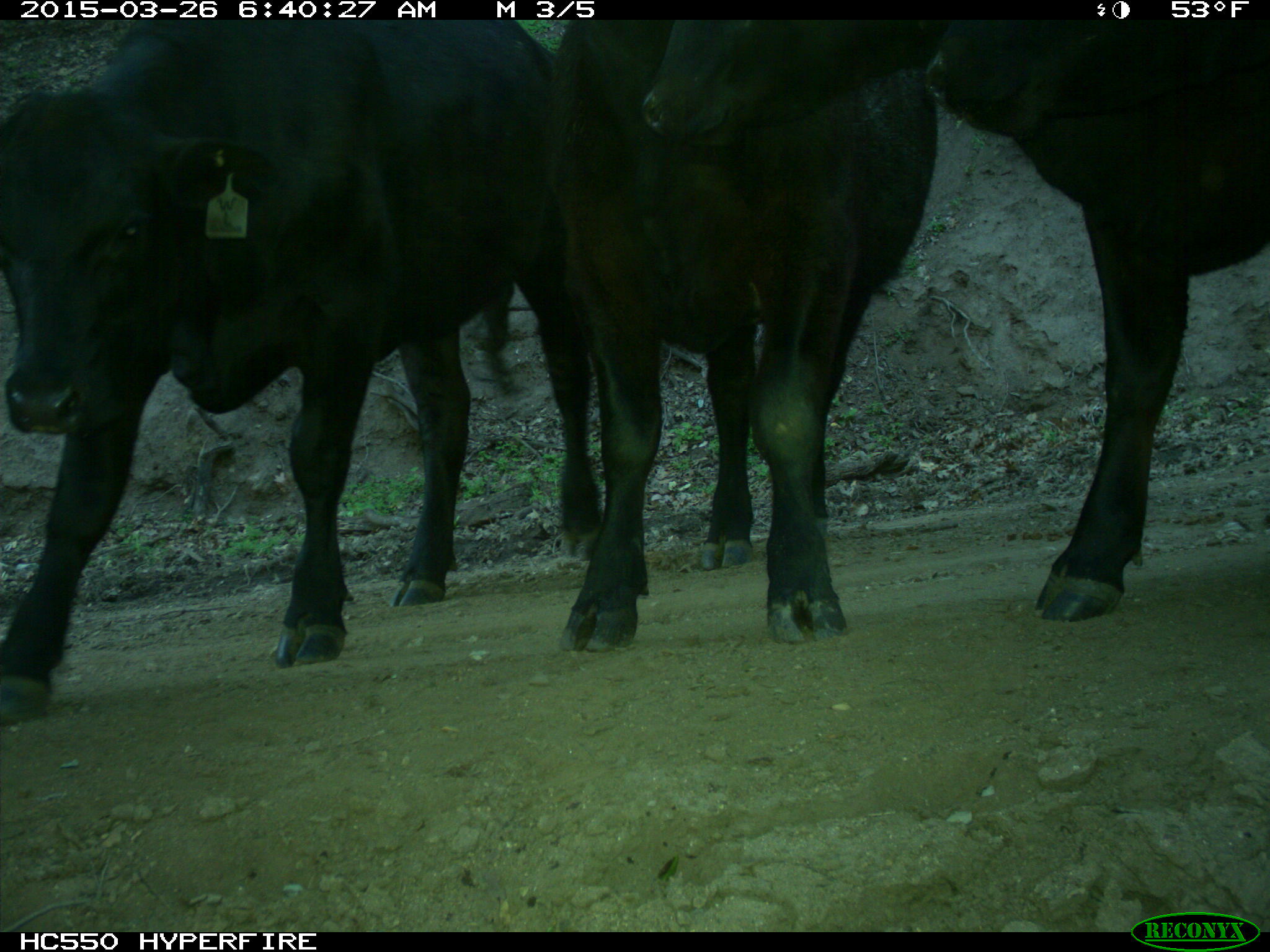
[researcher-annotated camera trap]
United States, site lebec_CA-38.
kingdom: Animalia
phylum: Chordata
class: Mammalia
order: Artiodactyla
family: Bovidae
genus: Bos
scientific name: Bos taurus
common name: domestic cow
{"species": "Bos taurus (domestic cow)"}